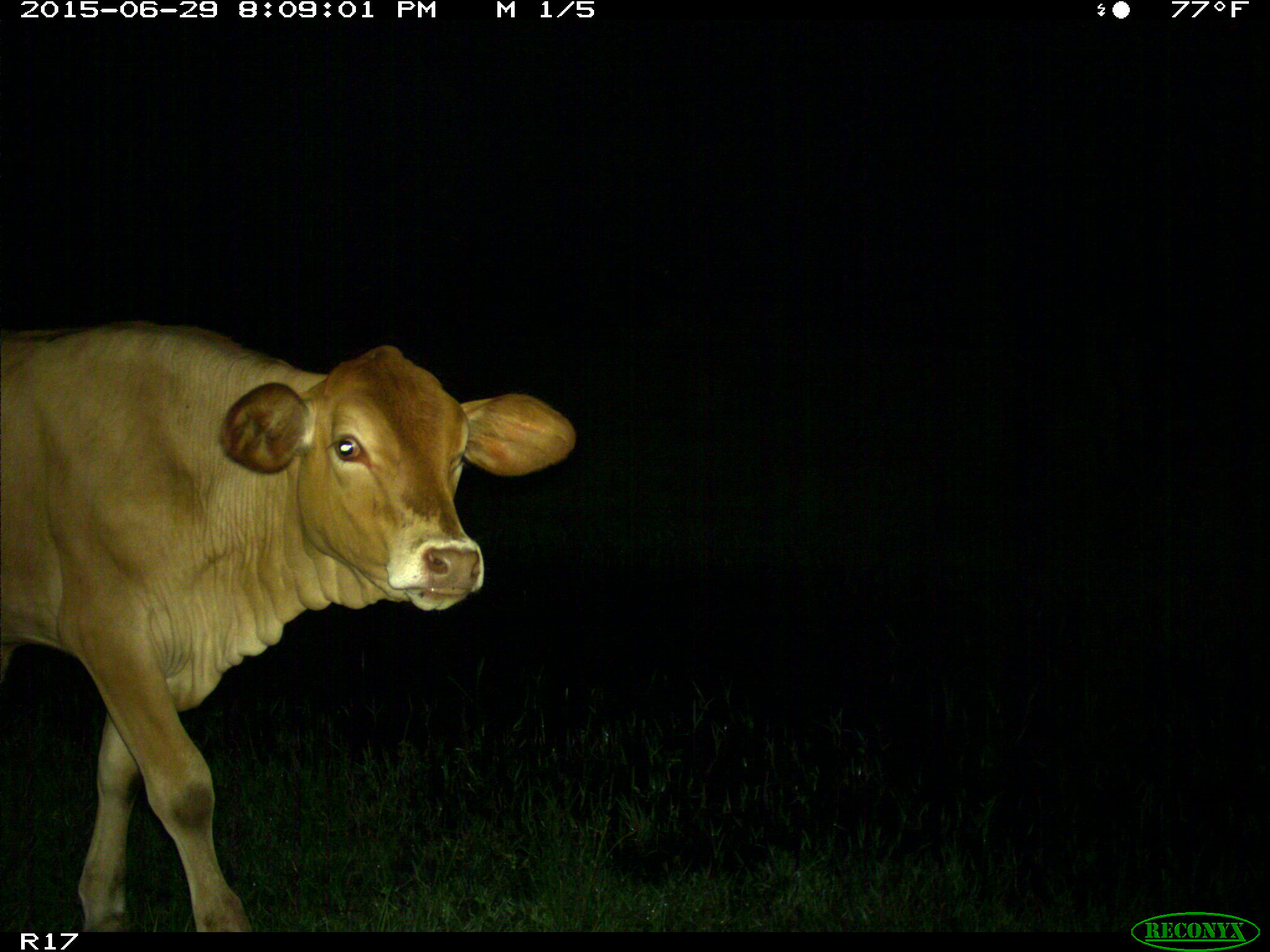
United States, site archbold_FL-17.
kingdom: Animalia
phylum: Chordata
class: Mammalia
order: Artiodactyla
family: Bovidae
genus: Bos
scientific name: Bos taurus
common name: domestic cow